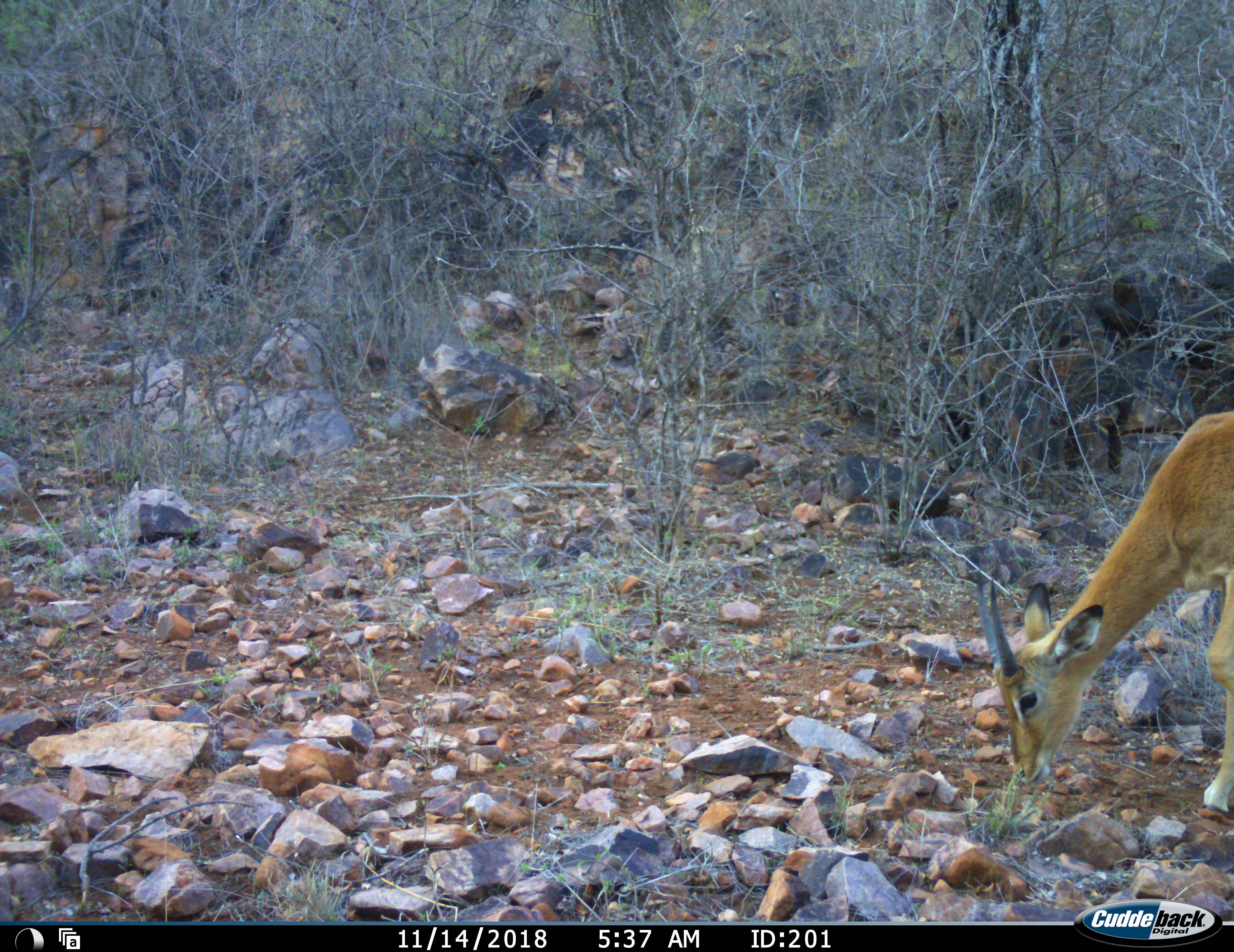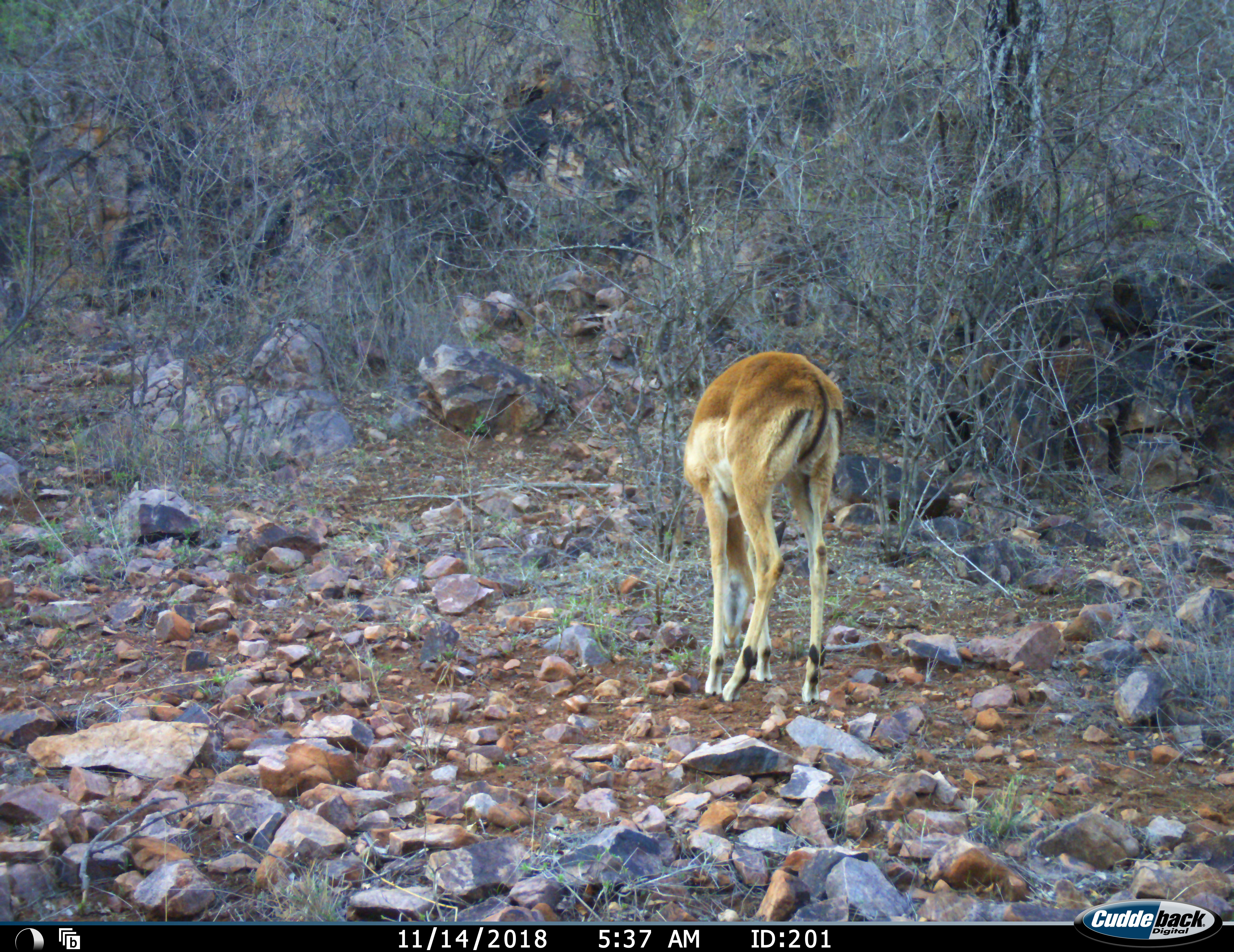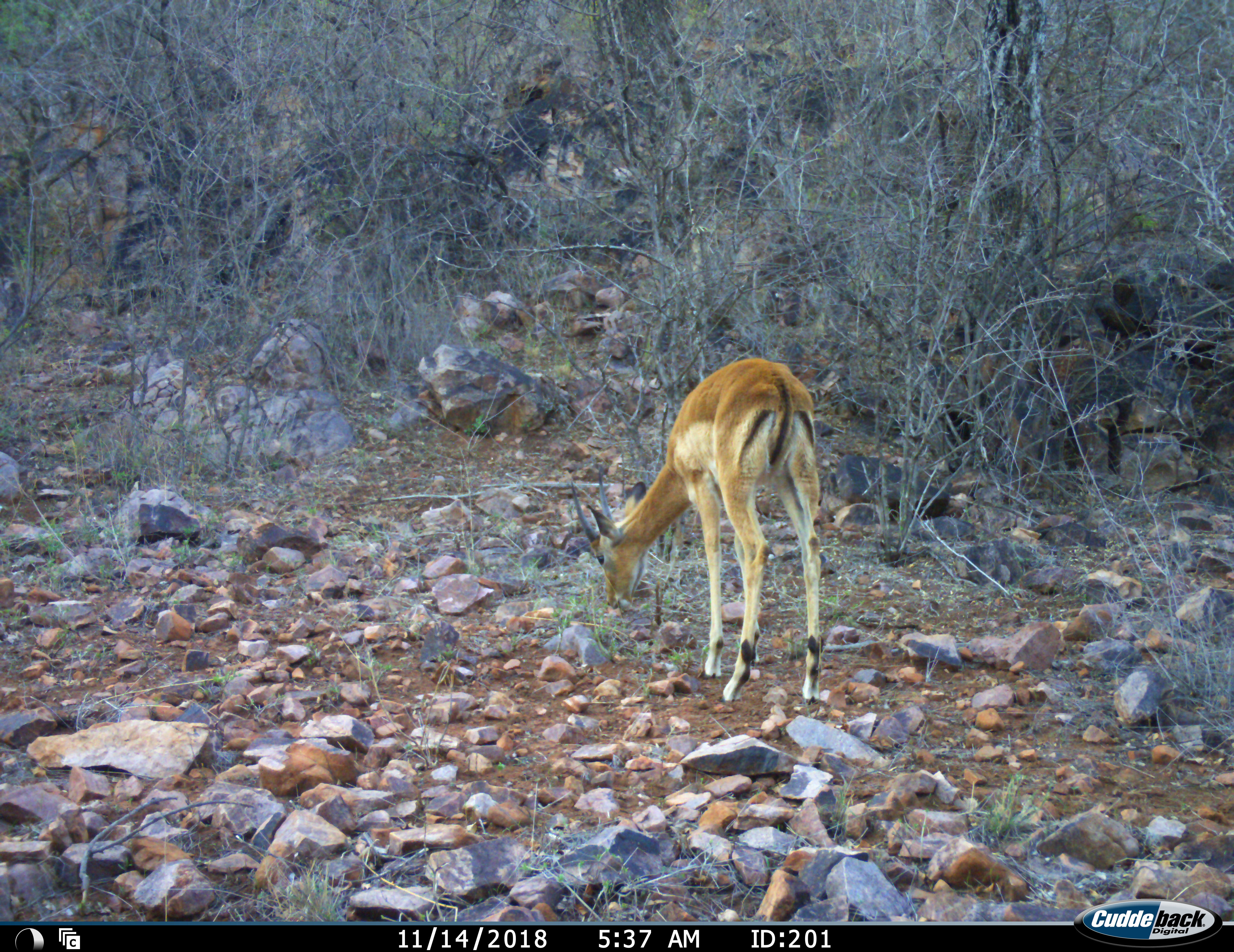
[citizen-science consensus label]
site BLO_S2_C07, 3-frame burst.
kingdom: Animalia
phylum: Chordata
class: Mammalia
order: Artiodactyla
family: Bovidae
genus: Aepyceros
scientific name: Aepyceros melampus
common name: impala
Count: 1.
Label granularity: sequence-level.